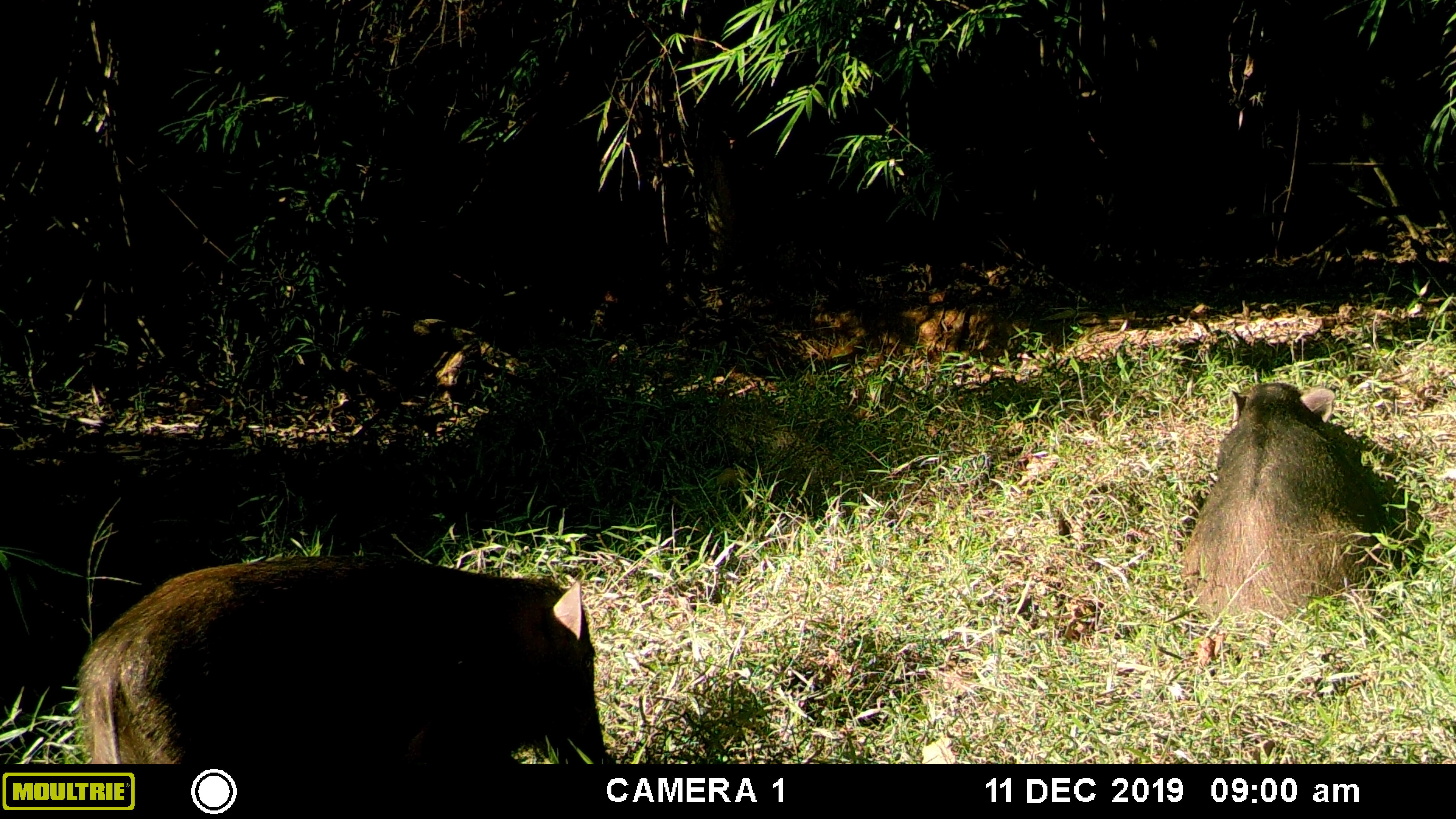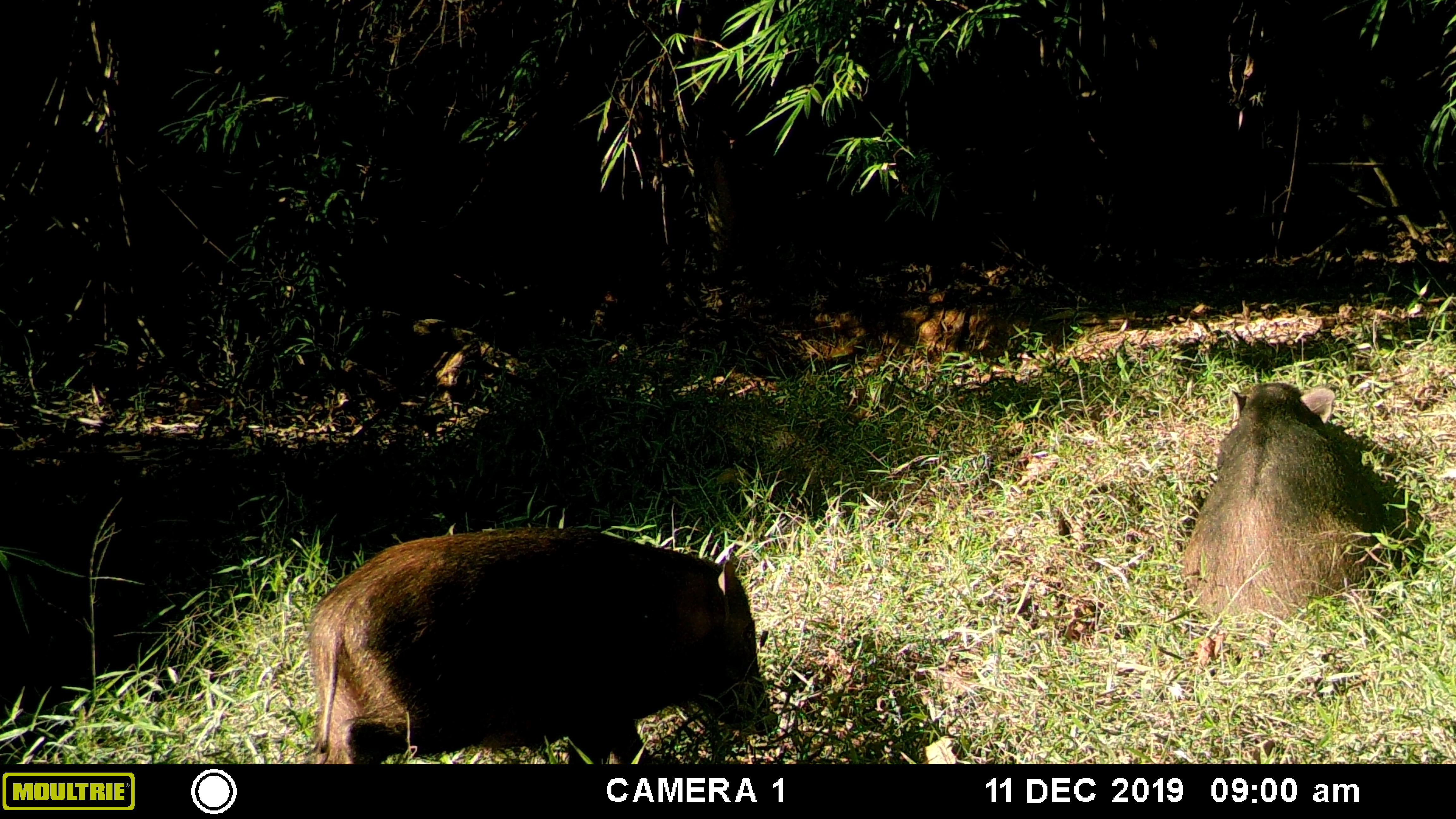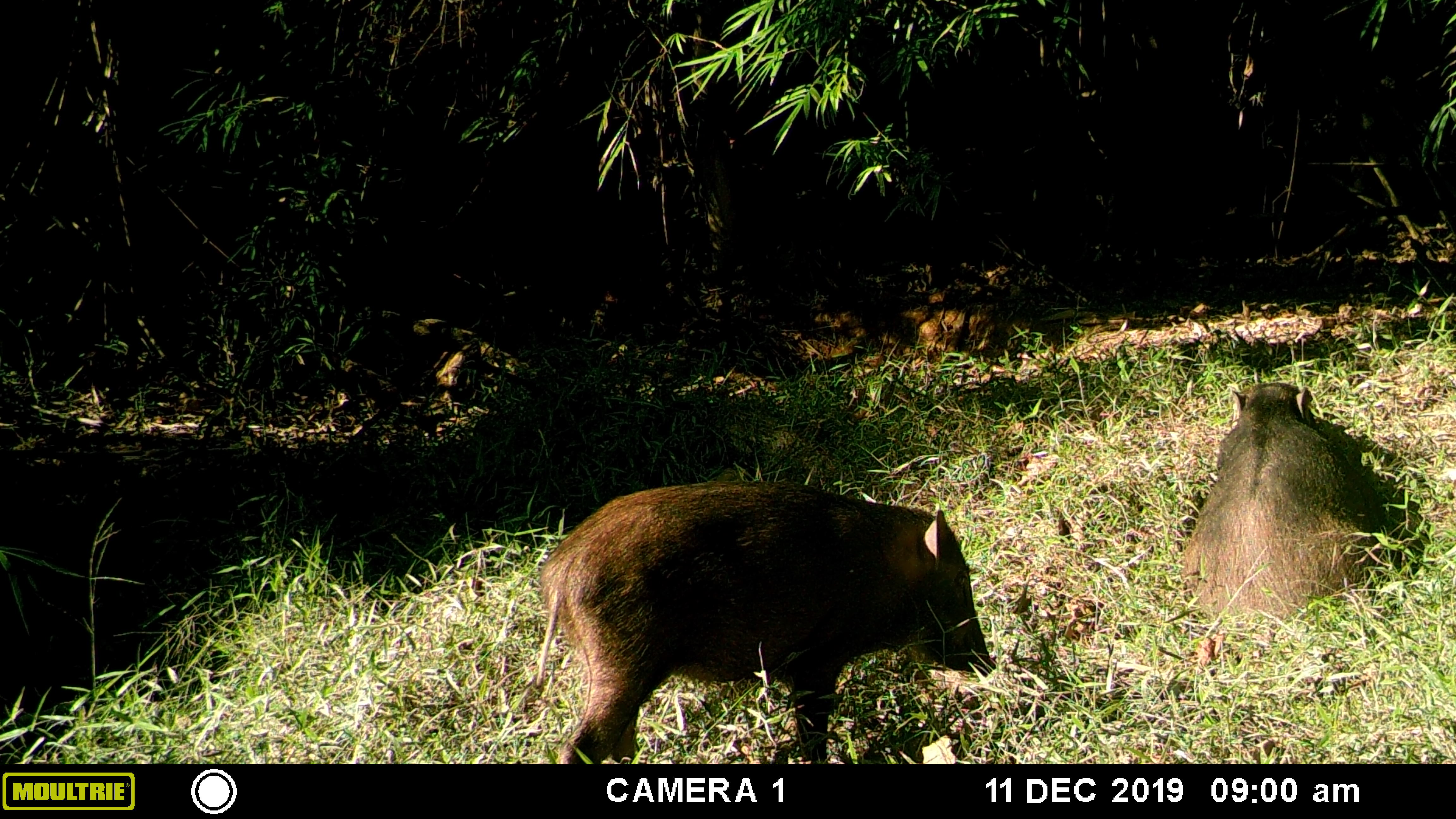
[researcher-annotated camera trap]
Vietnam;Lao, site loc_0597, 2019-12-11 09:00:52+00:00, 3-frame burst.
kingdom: Animalia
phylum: Chordata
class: Mammalia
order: Artiodactyla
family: Suidae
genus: Sus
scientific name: Sus scrofa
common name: eurasian wild pig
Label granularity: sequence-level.